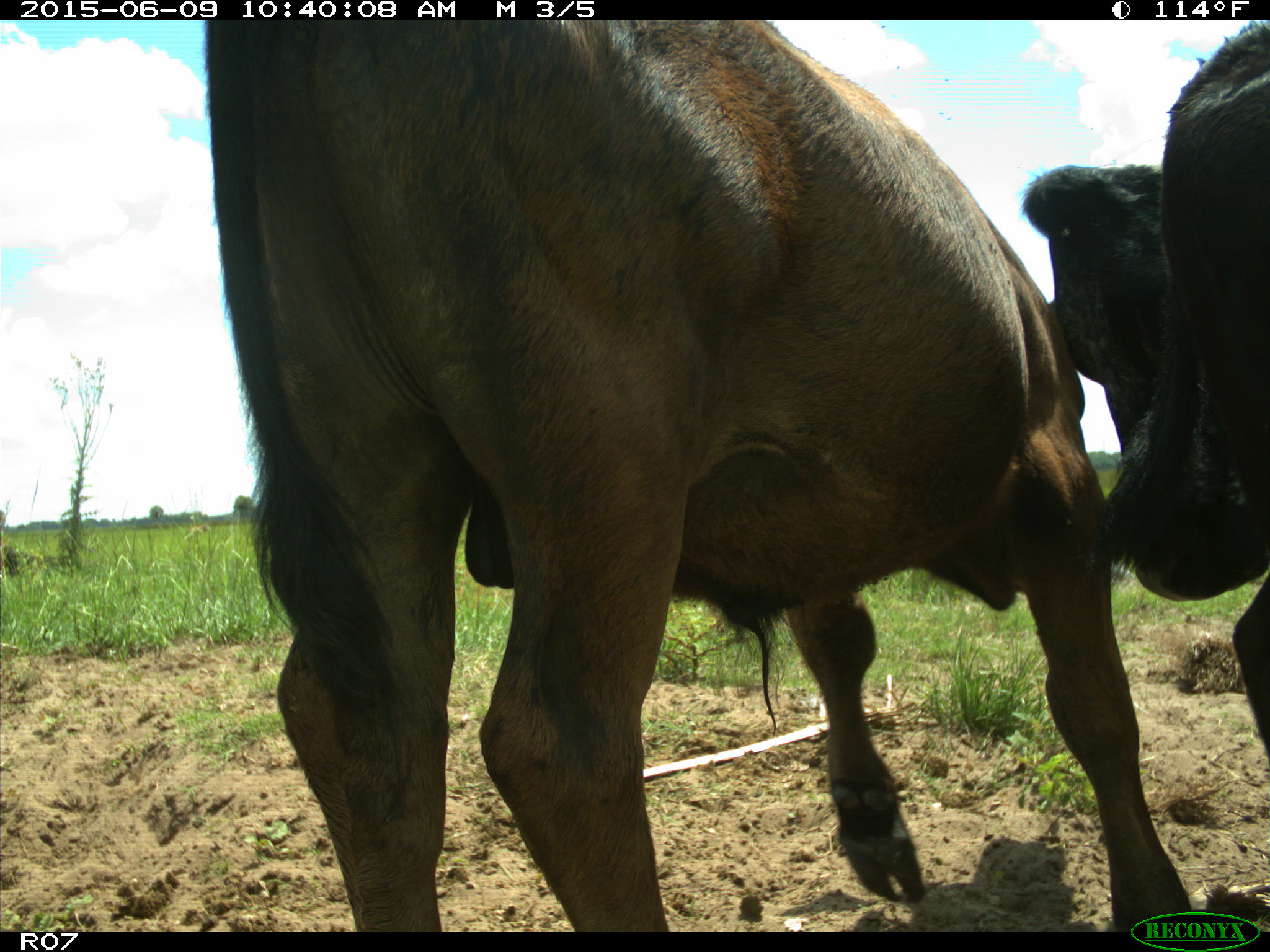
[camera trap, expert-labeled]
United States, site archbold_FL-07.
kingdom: Animalia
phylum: Chordata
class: Mammalia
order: Artiodactyla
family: Bovidae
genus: Bos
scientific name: Bos taurus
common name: domestic cow